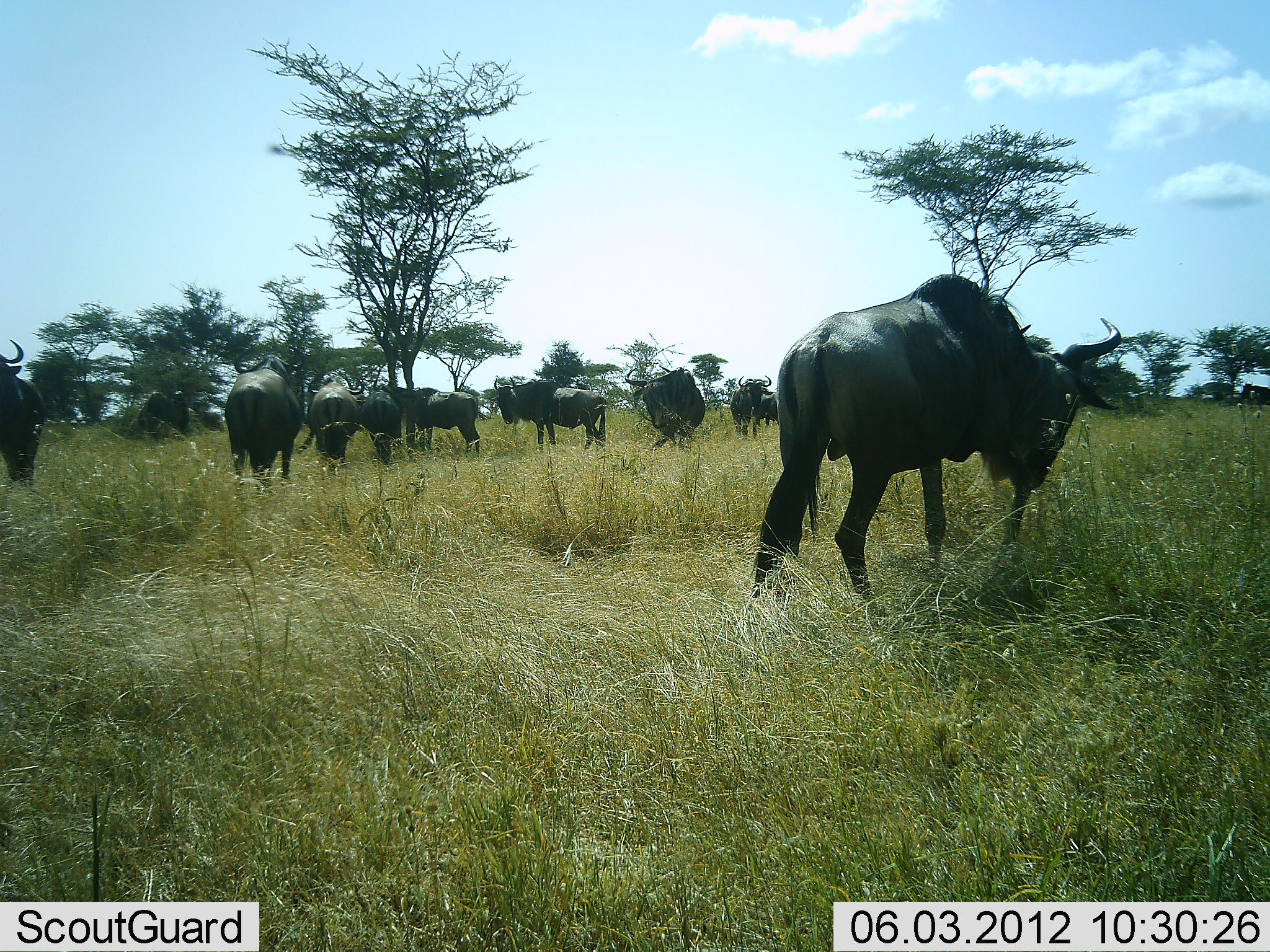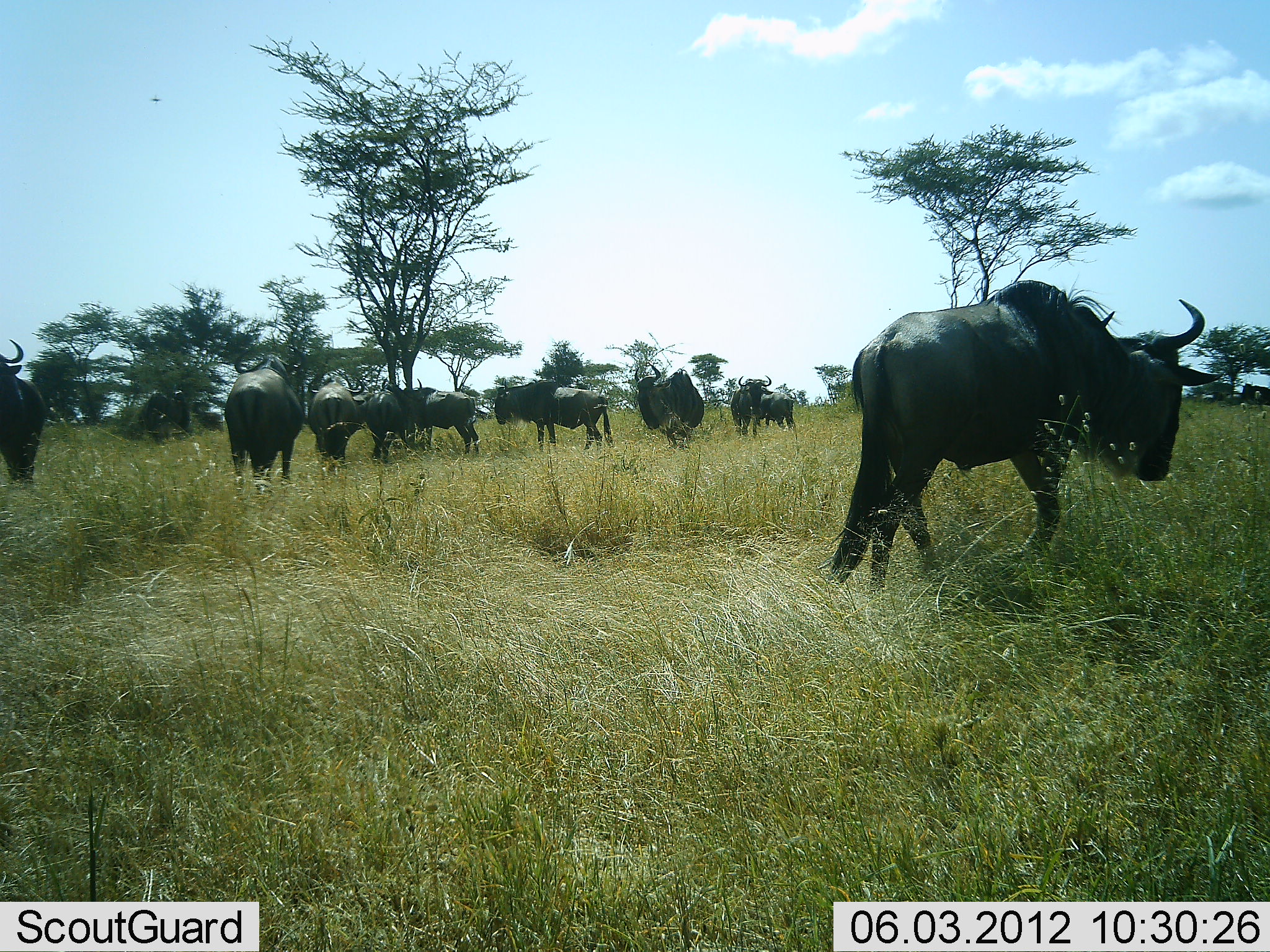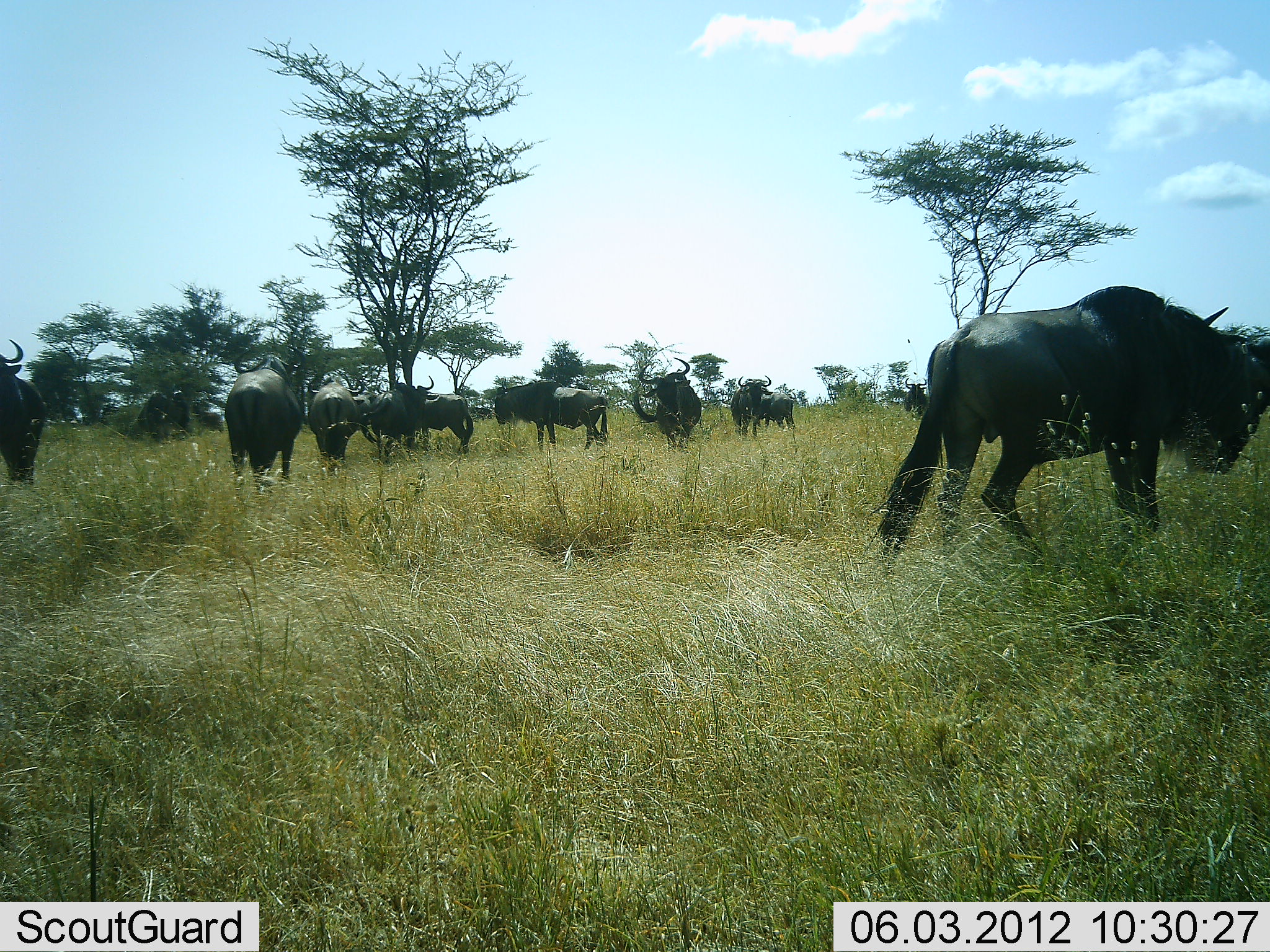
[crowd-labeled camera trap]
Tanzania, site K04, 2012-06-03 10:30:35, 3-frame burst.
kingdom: Animalia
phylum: Chordata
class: Mammalia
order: Artiodactyla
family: Bovidae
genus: Connochaetes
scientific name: Connochaetes taurinus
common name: blue wildebeest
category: wildebeest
Wildebeest (blue wildebeest) (Connochaetes taurinus), count 11-50. Behavior (volunteer vote fractions): standing 70%, resting 0%, moving 70%, interacting 0%. Young present (vote fraction): 0%. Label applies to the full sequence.